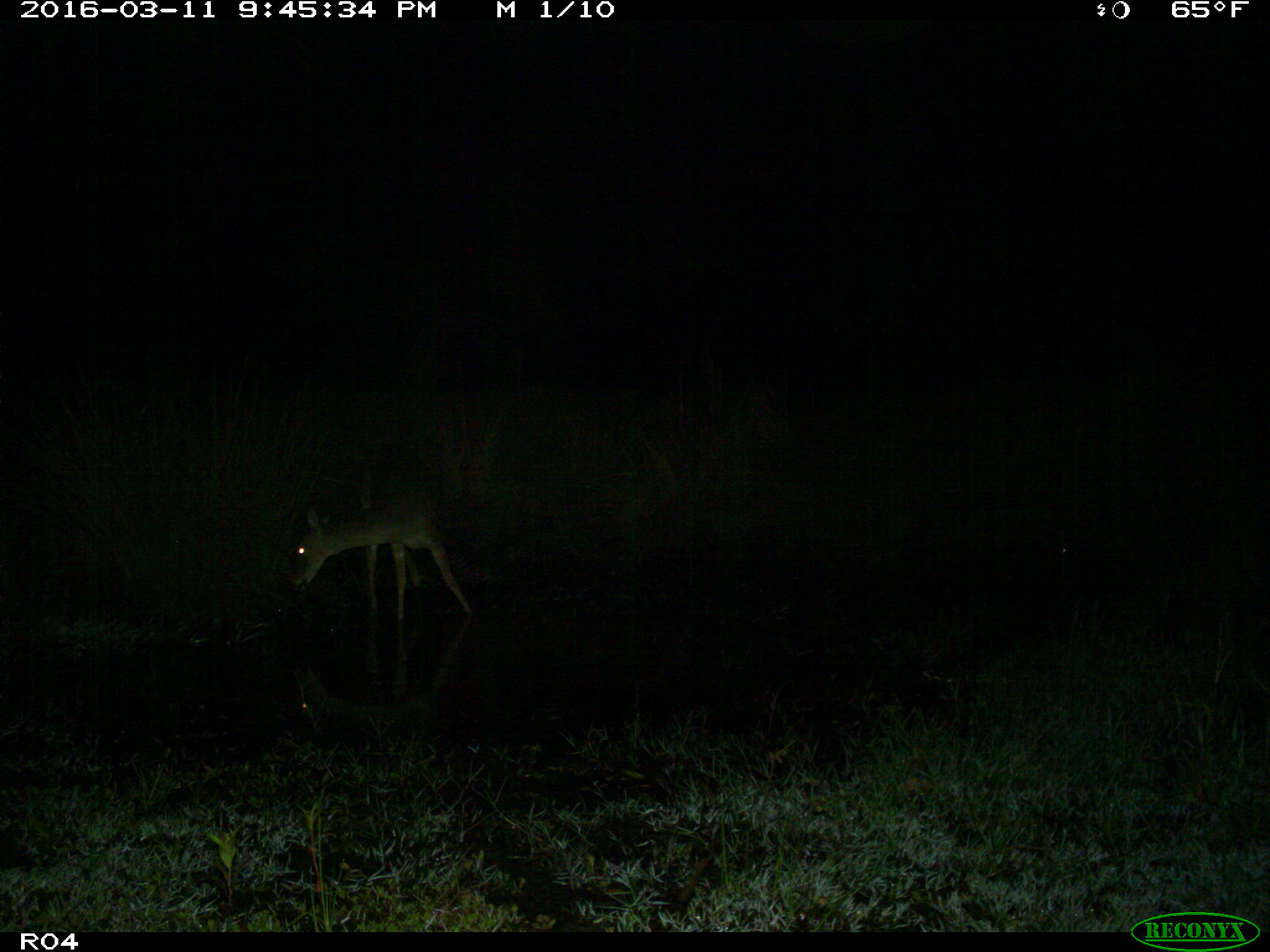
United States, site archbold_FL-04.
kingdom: Animalia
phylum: Chordata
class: Mammalia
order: Artiodactyla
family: Cervidae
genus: Odocoileus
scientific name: Odocoileus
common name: deer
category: unidentified deer